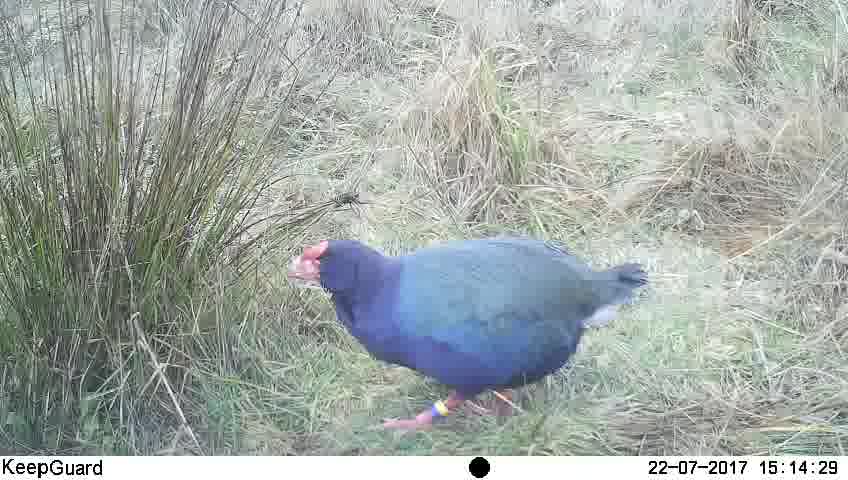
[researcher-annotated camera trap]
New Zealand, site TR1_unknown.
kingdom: Animalia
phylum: Chordata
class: Aves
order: Gruiformes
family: Rallidae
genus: Porphyrio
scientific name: Porphyrio mantelli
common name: takahe